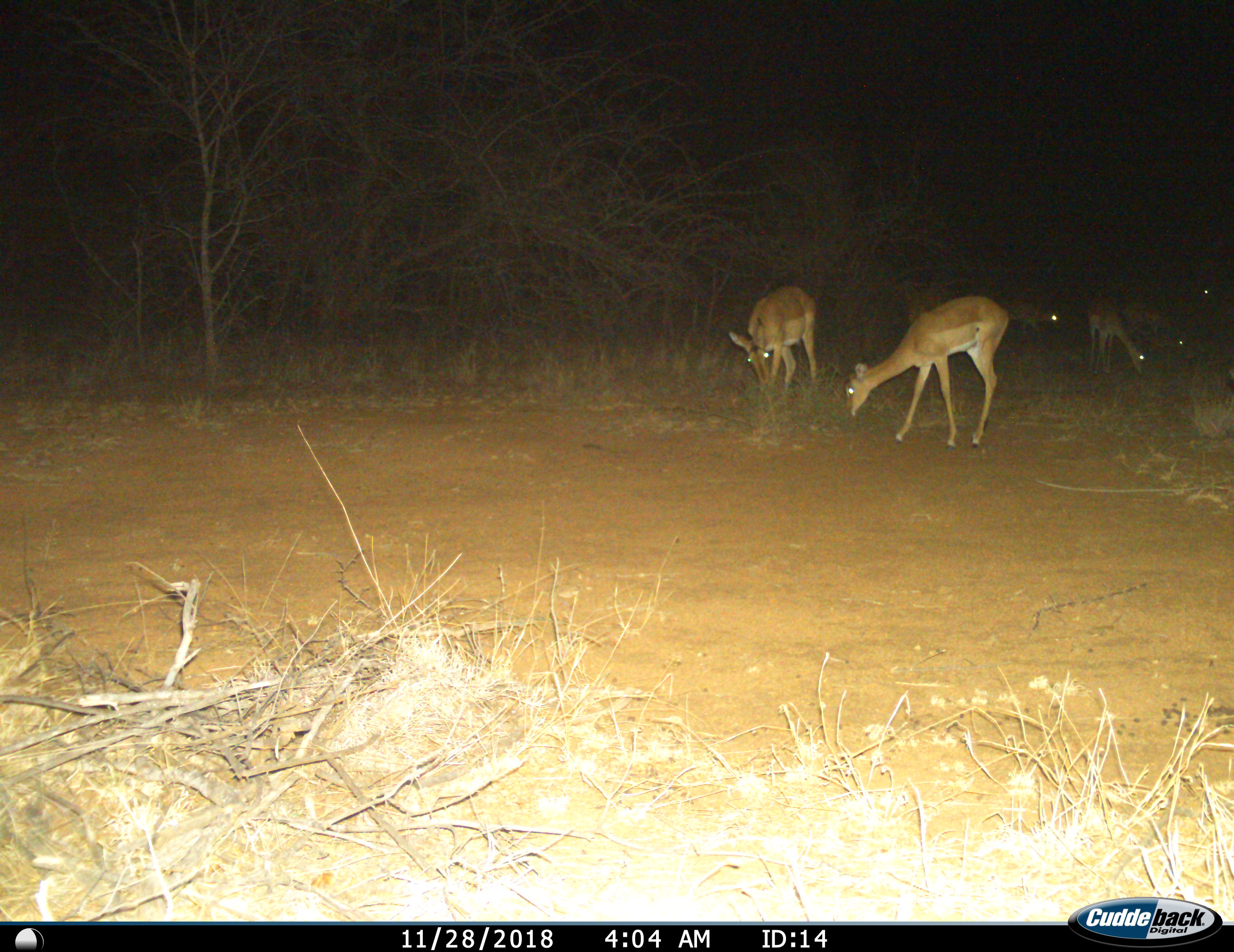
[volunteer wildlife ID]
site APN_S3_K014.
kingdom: Animalia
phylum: Chordata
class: Mammalia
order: Artiodactyla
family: Bovidae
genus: Aepyceros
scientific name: Aepyceros melampus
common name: impala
Impala (Aepyceros melampus), count 6. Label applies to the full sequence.